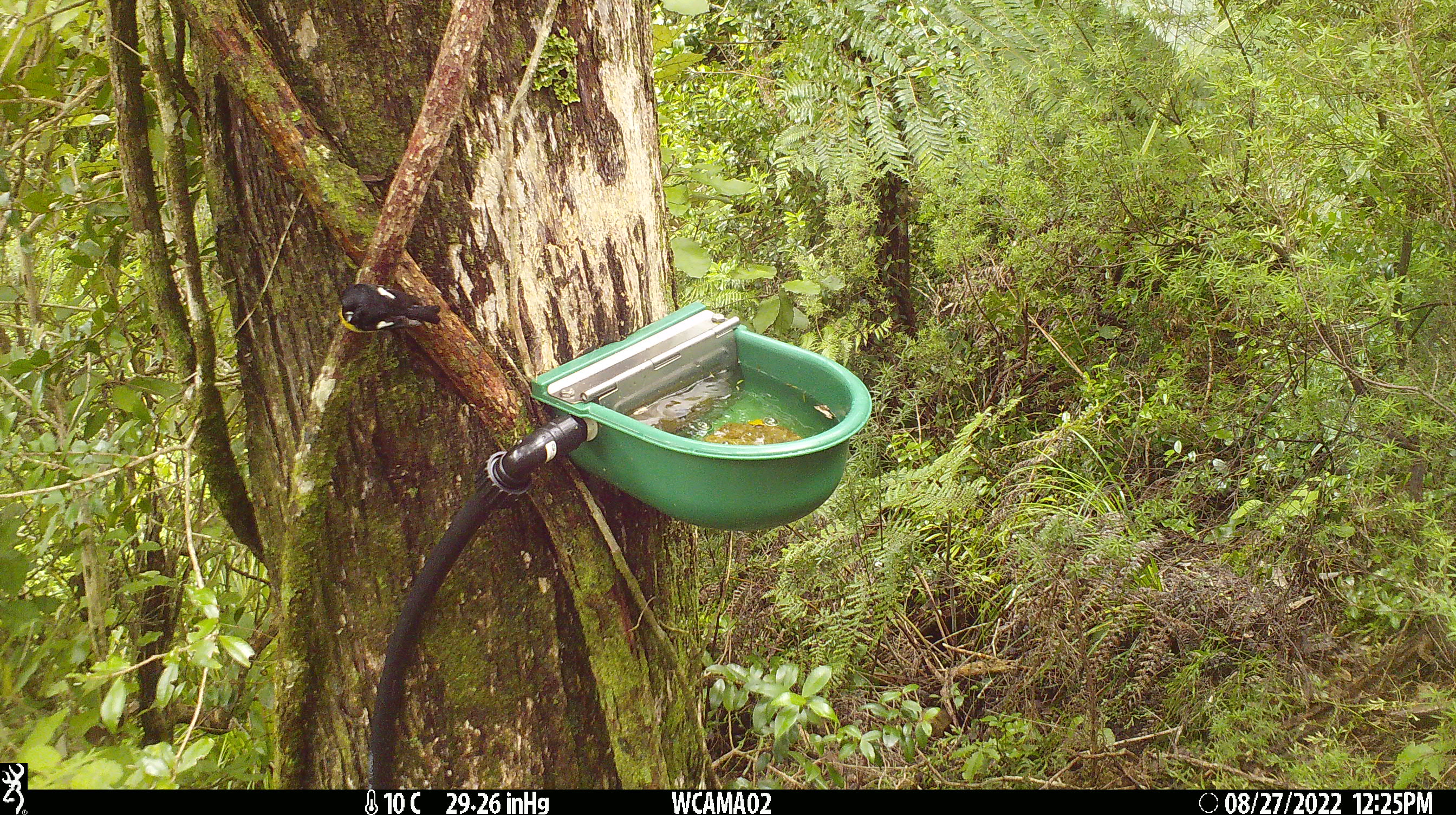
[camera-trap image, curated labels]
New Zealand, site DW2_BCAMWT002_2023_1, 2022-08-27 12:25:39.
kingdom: Animalia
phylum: Chordata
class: Aves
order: Passeriformes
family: Petroicidae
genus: Petroica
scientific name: Petroica macrocephala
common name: tomtit